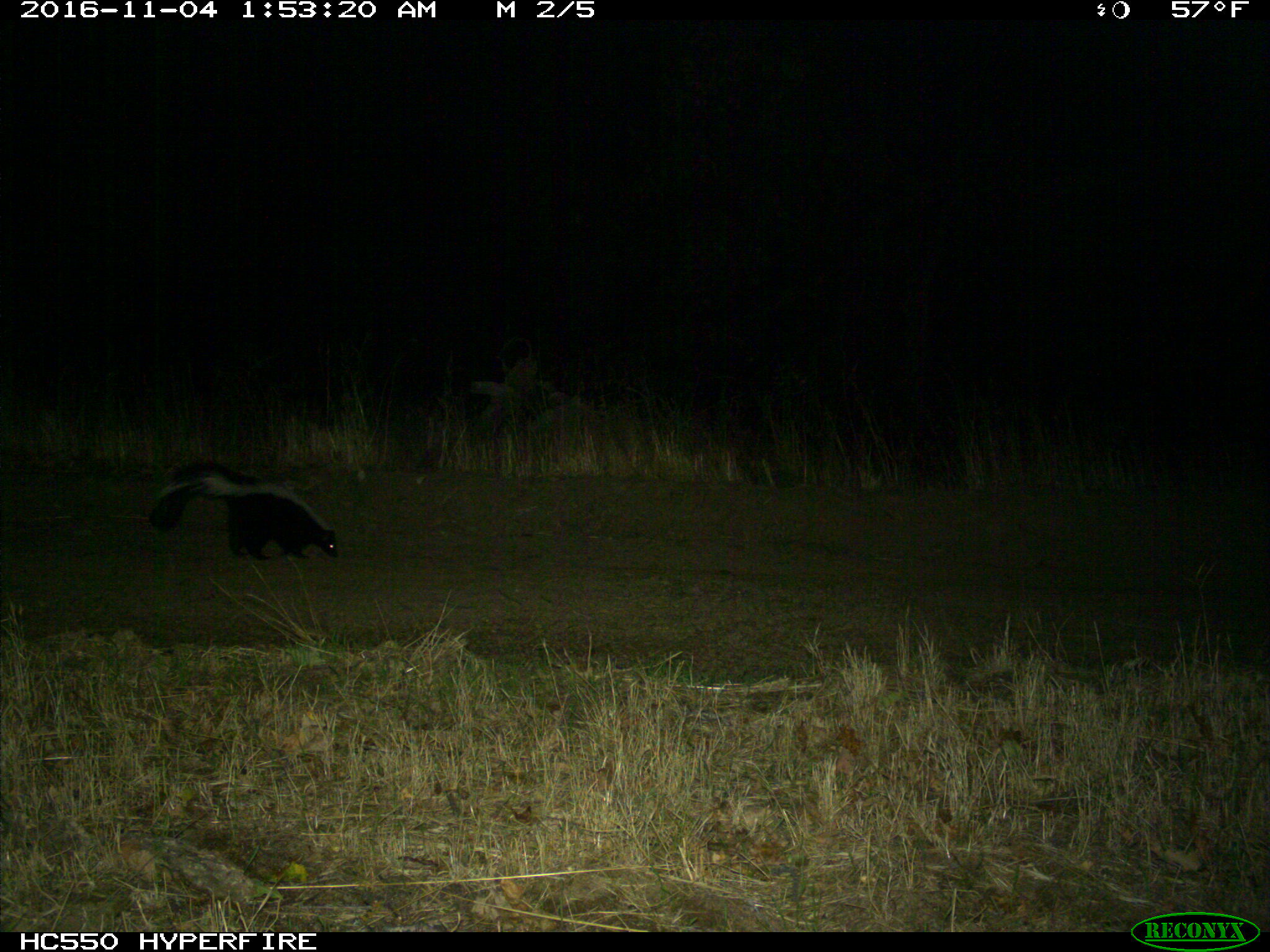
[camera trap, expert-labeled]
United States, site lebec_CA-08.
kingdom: Animalia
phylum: Chordata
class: Mammalia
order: Carnivora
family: Mephitidae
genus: Mephitis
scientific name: Mephitis mephitis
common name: striped skunk